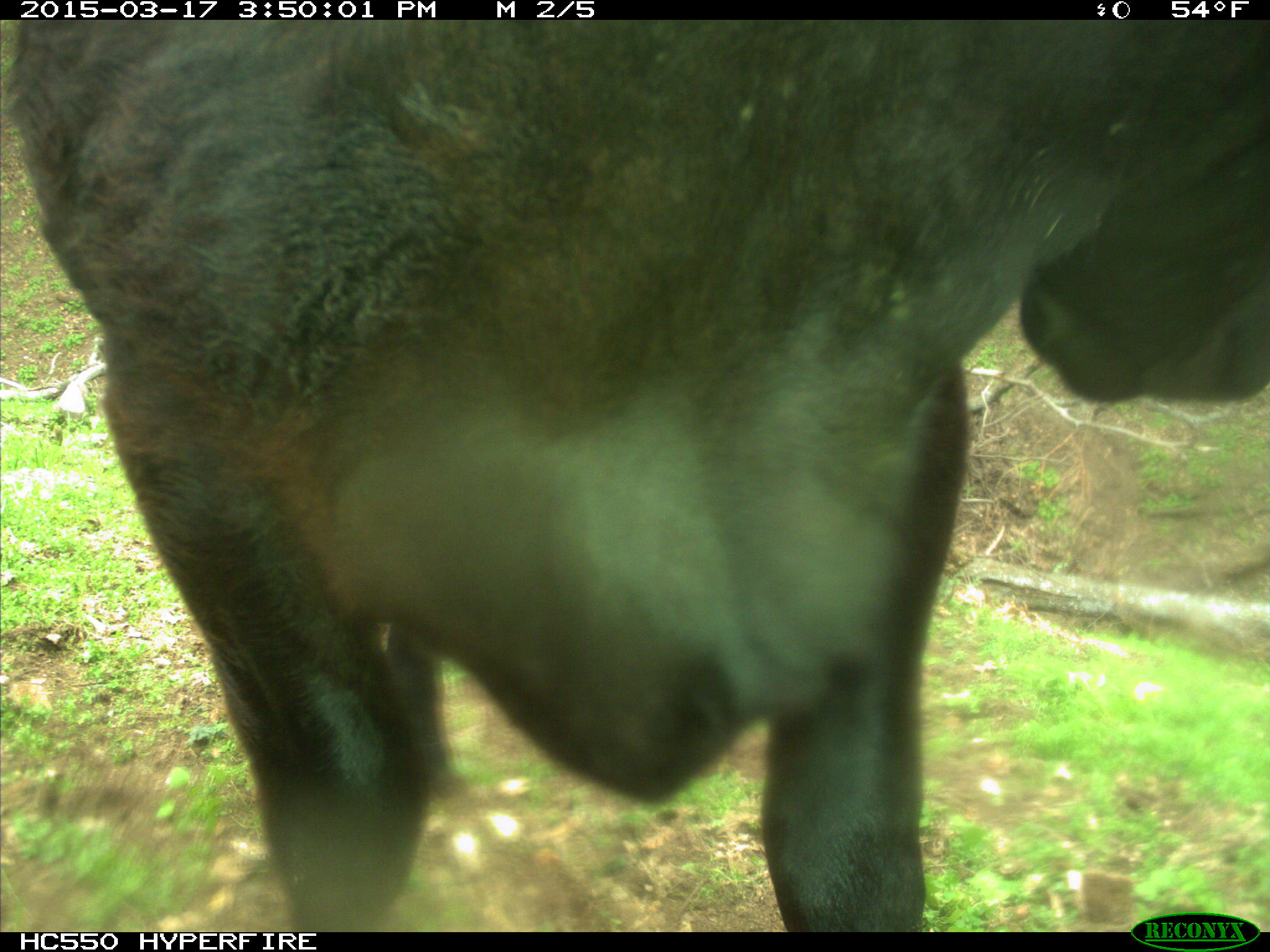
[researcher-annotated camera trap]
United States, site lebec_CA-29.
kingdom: Animalia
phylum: Chordata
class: Mammalia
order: Artiodactyla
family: Bovidae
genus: Bos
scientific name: Bos taurus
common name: domestic cow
Bos taurus (domestic cow).